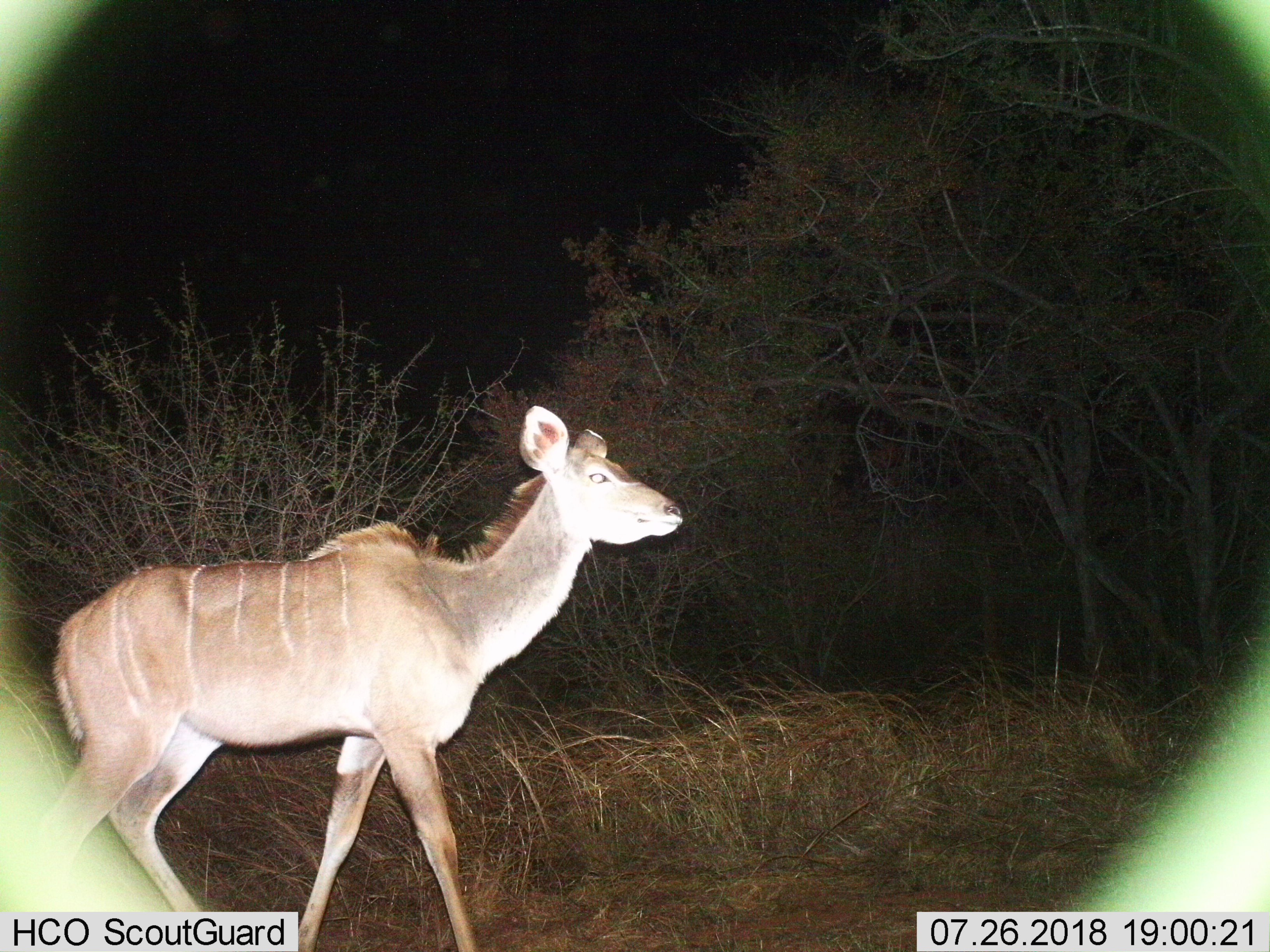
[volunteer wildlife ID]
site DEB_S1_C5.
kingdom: Animalia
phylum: Chordata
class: Mammalia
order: Artiodactyla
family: Bovidae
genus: Tragelaphus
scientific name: Tragelaphus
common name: kudu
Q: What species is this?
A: Kudu (Tragelaphus).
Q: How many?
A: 1.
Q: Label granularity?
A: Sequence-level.